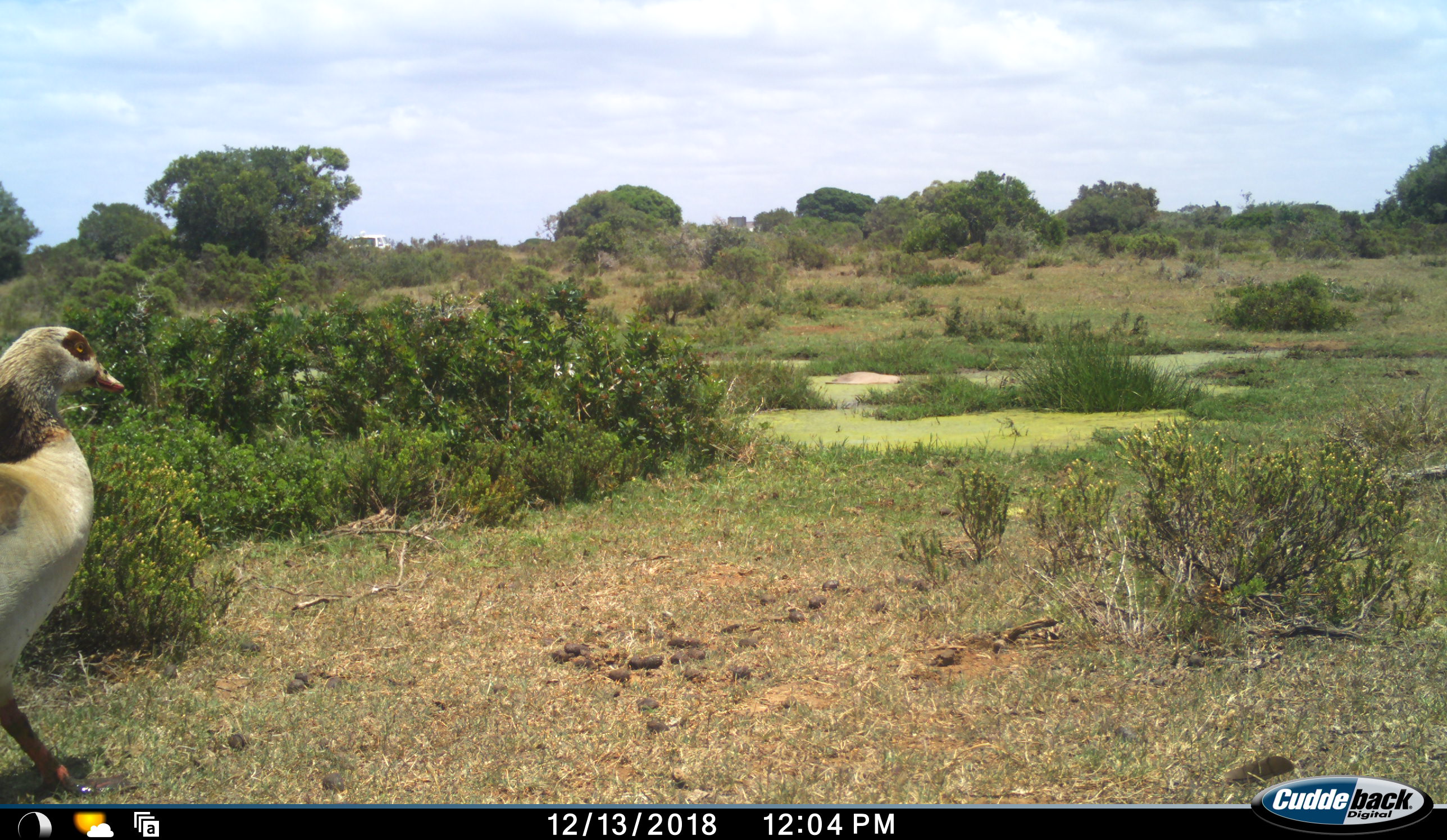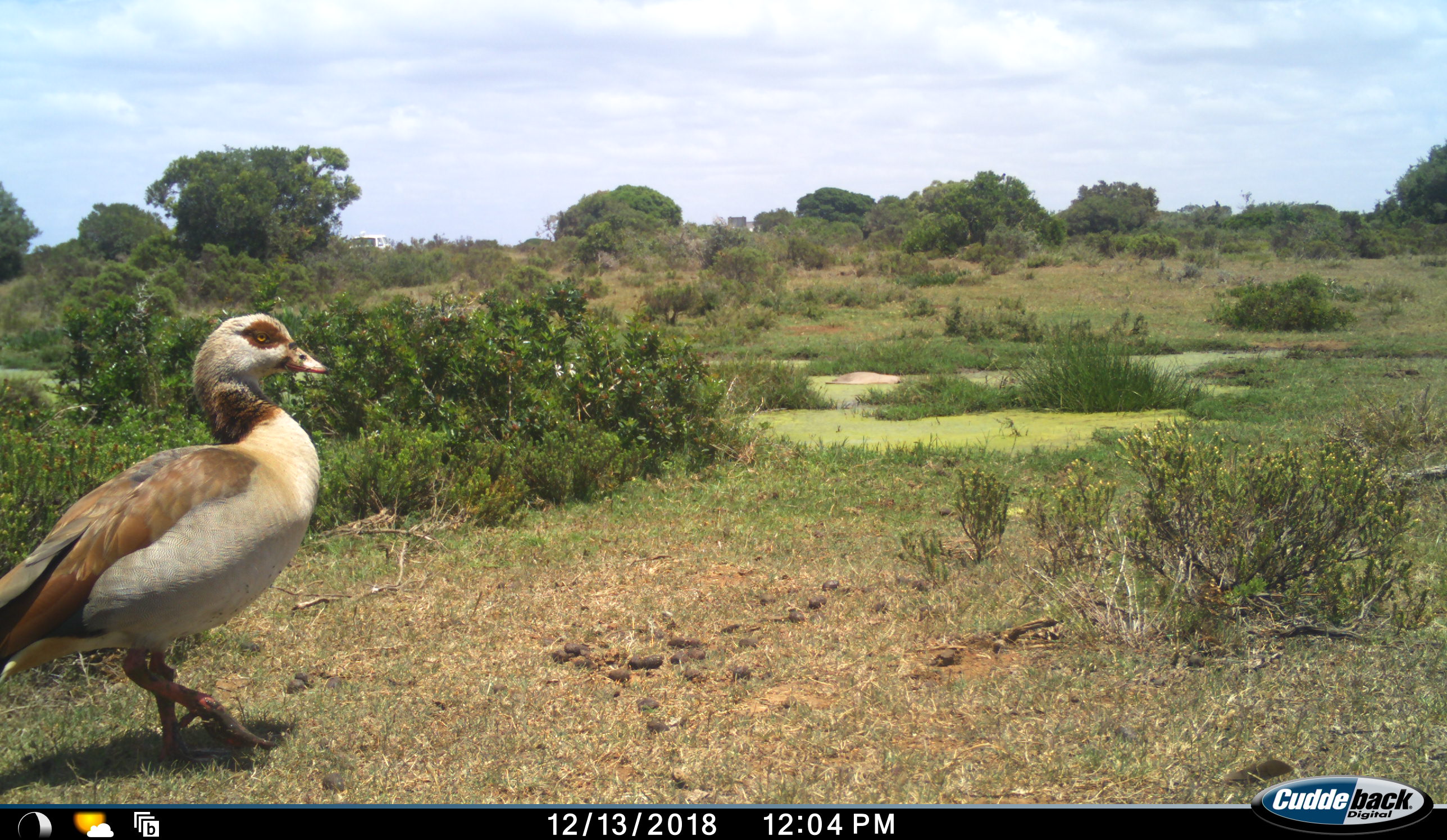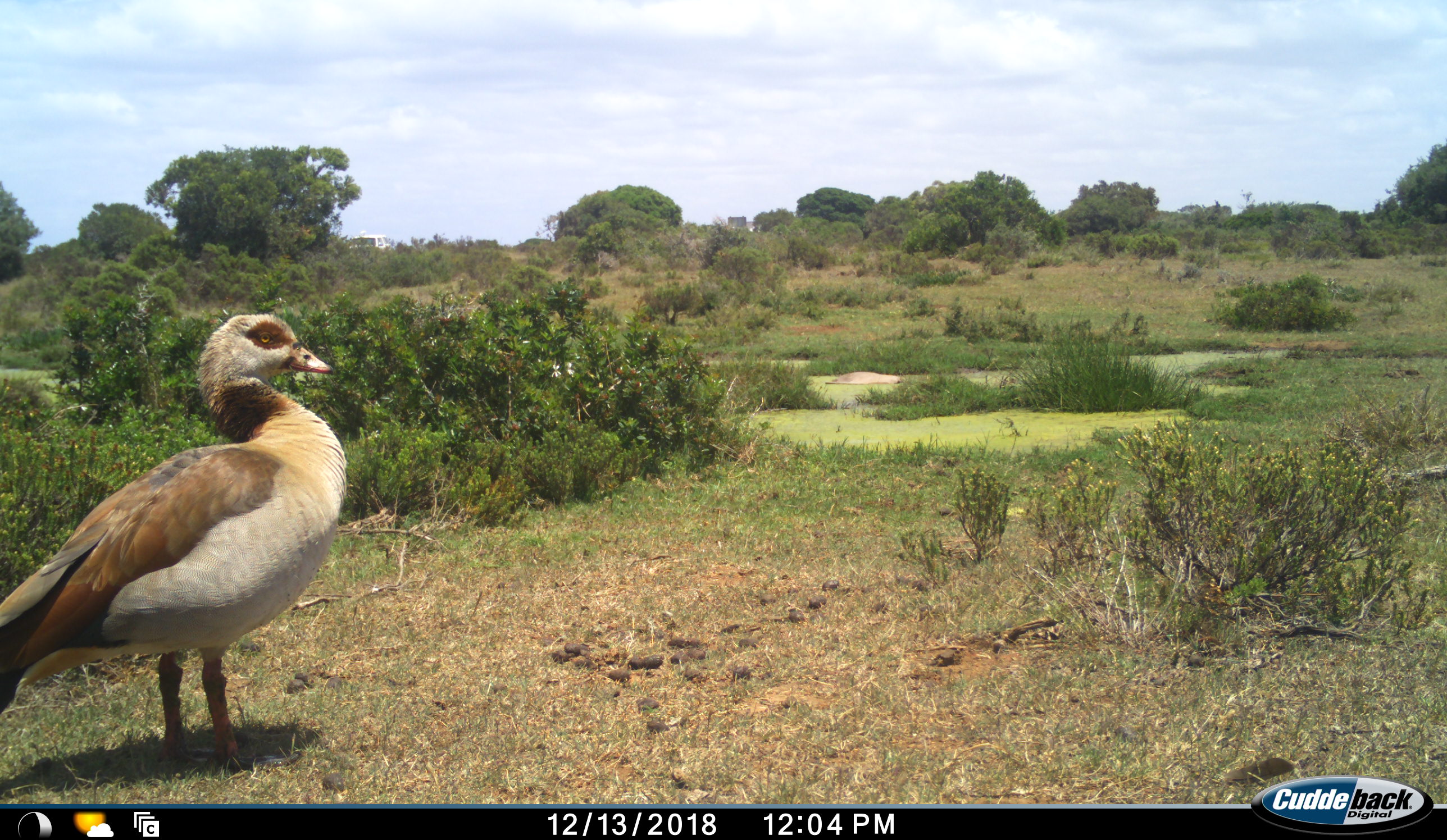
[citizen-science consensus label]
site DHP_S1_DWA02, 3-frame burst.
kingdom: Animalia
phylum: Chordata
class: Aves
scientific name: Aves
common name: bird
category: birdother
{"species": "birdother (bird) (Aves)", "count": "1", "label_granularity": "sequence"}